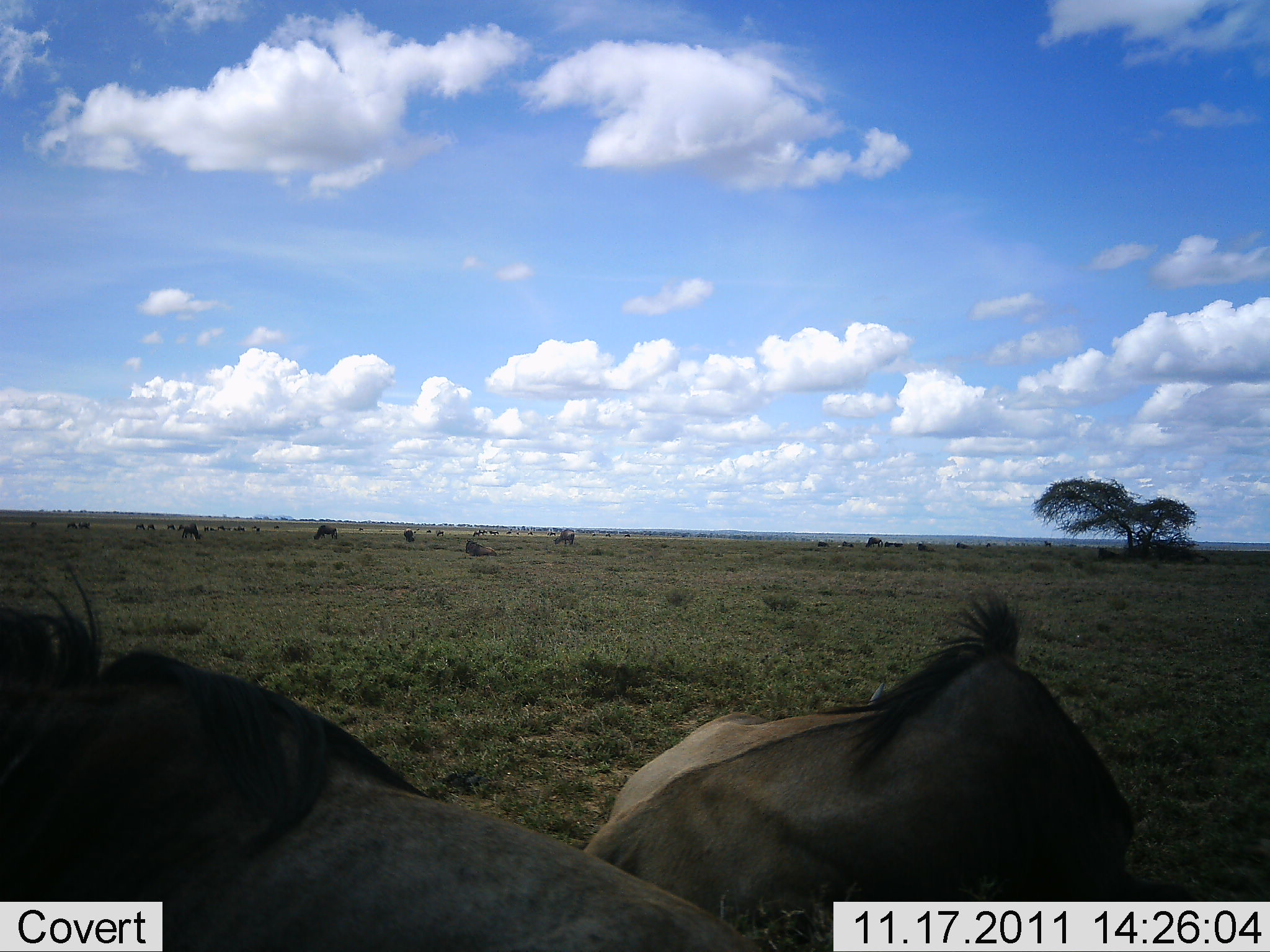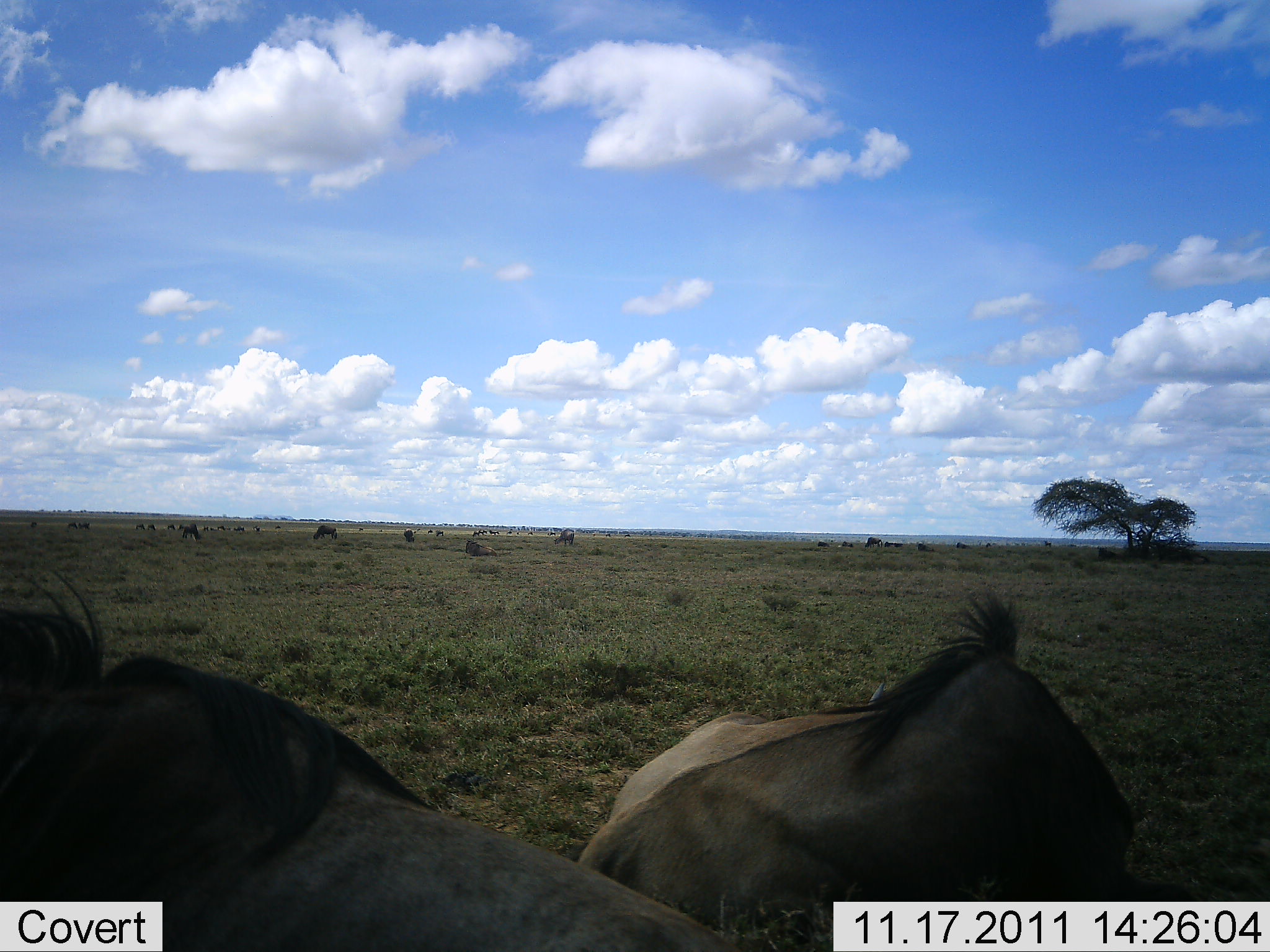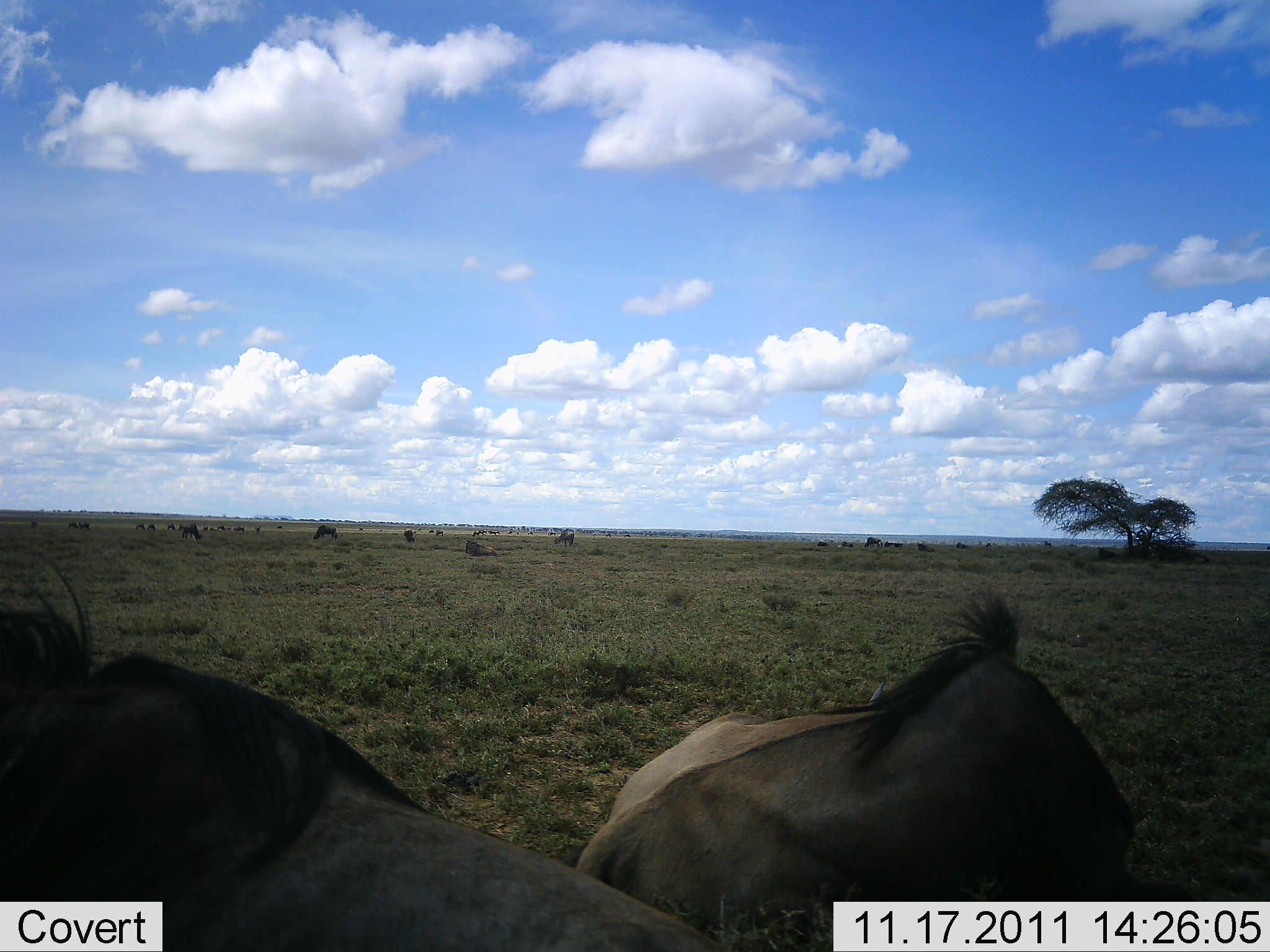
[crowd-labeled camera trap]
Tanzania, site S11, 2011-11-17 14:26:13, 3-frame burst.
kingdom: Animalia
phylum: Chordata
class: Mammalia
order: Artiodactyla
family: Bovidae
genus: Connochaetes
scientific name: Connochaetes taurinus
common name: blue wildebeest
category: wildebeest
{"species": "wildebeest (blue wildebeest) (Connochaetes taurinus)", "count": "2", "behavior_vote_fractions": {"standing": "60%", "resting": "47%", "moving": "0%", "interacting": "0%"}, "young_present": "0%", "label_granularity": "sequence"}